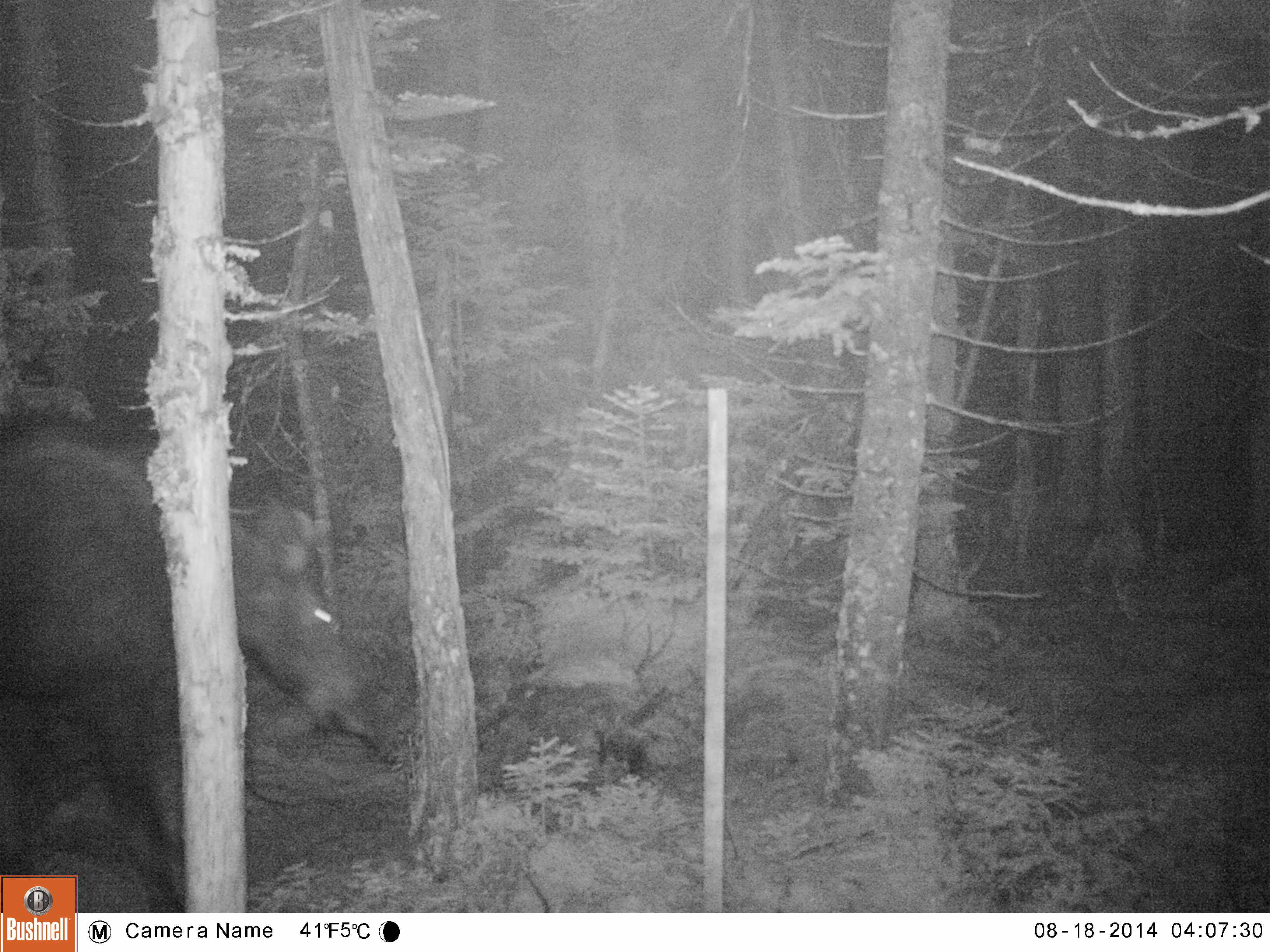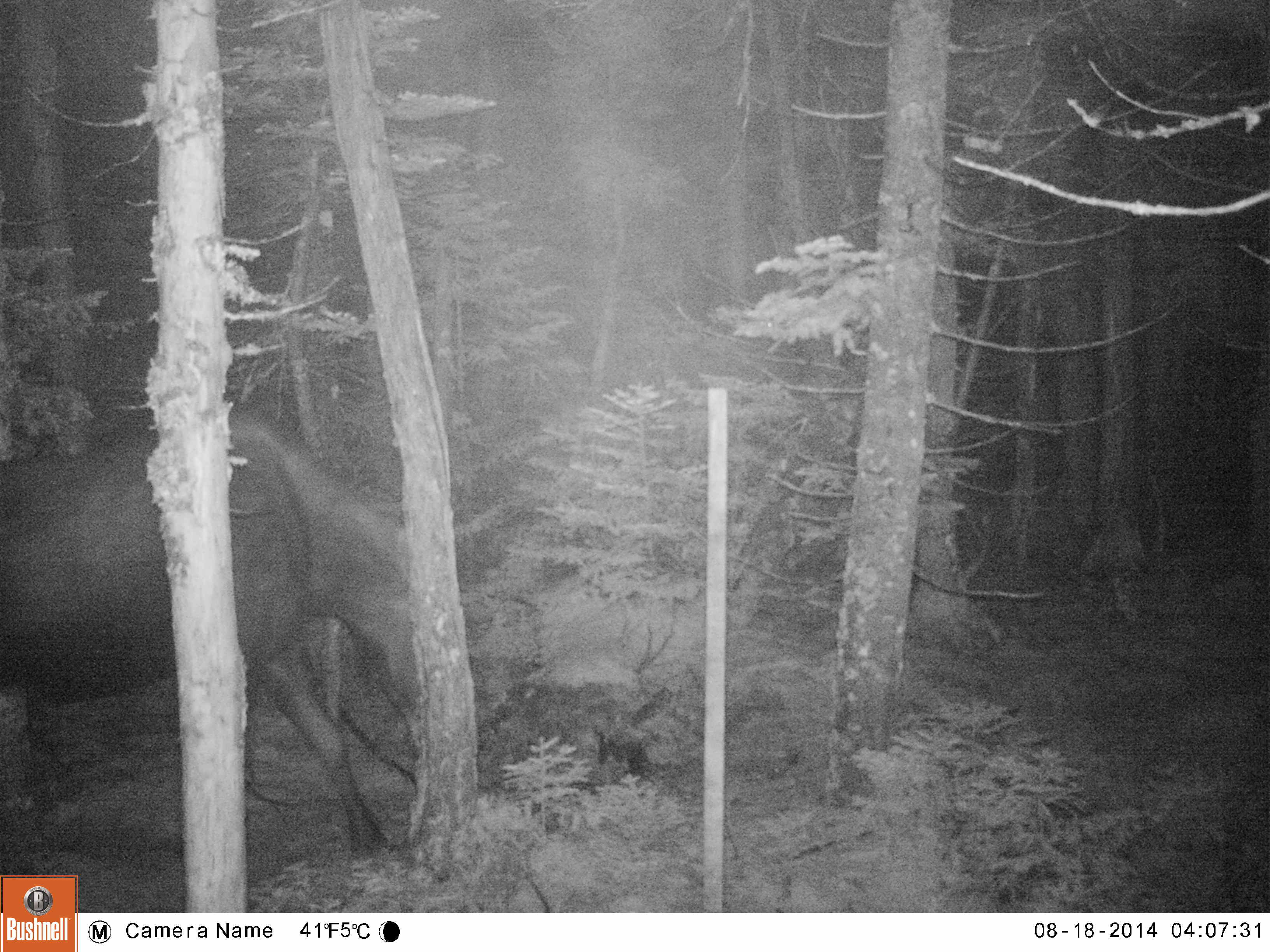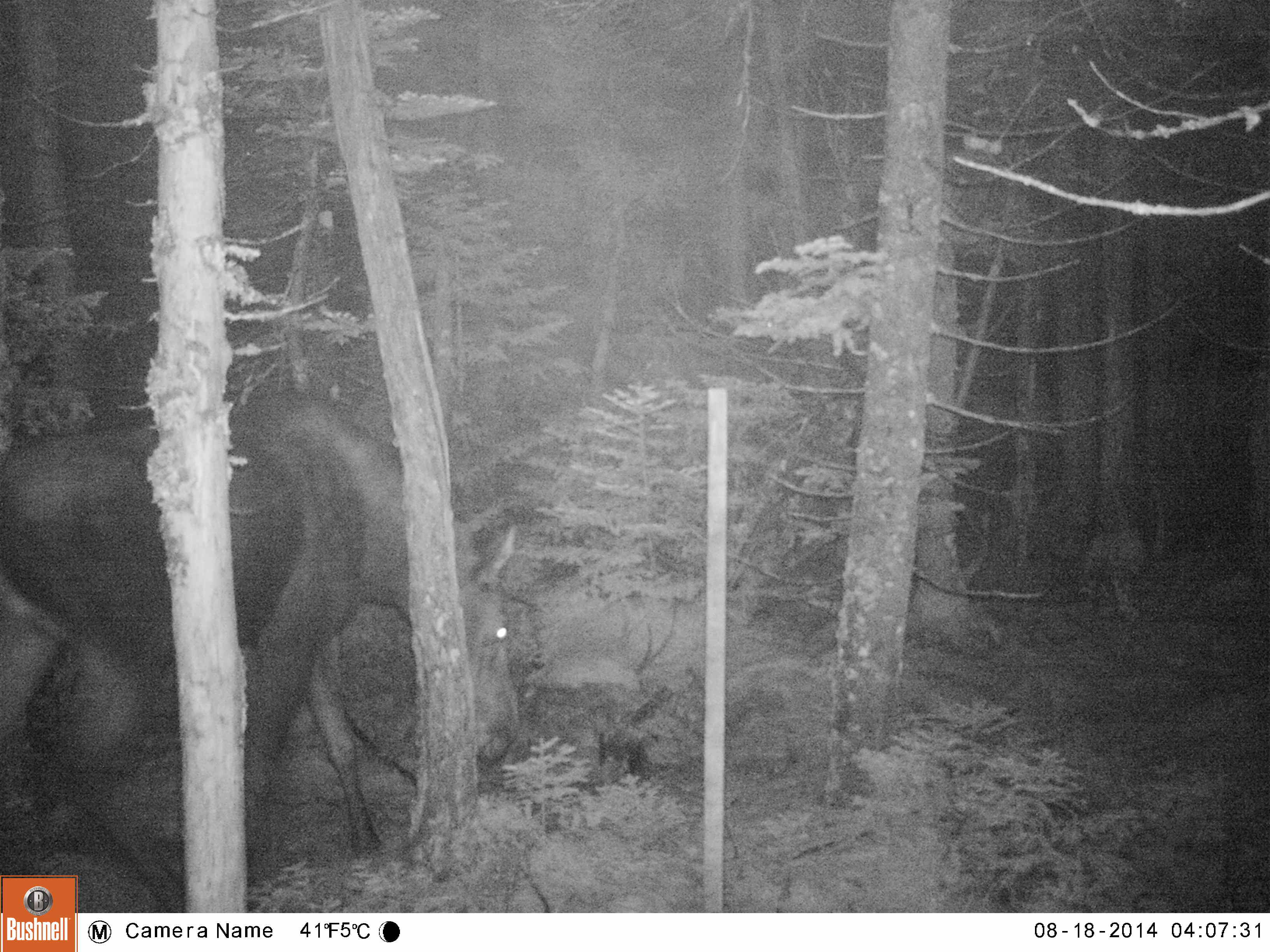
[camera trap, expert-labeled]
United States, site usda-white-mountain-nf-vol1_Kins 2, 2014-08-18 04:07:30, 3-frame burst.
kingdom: Animalia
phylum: Chordata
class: Mammalia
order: Artiodactyla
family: Cervidae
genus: Alces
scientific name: Alces alces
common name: moose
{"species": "moose (Alces alces)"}